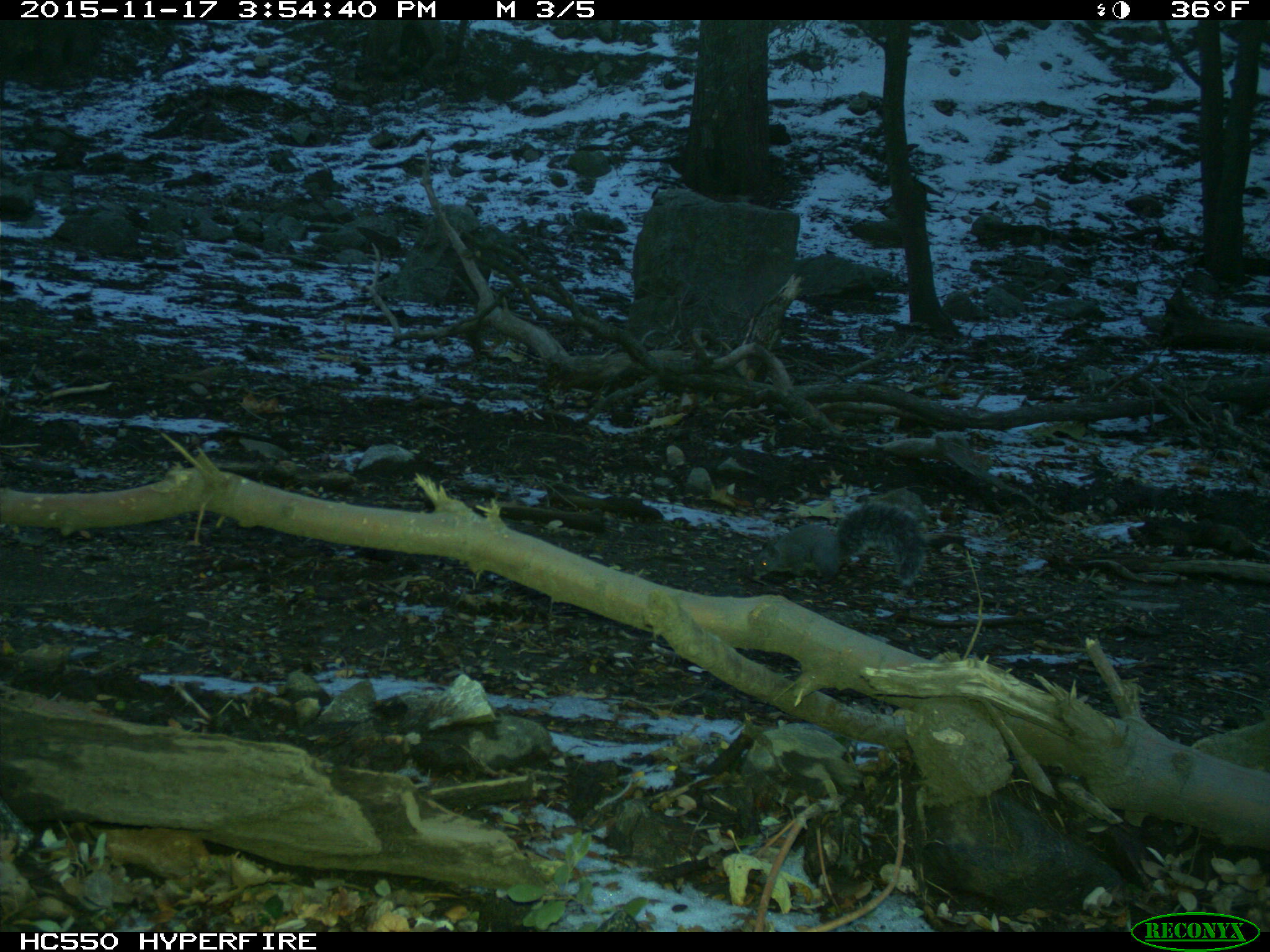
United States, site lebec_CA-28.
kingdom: Animalia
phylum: Chordata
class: Mammalia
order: Rodentia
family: Sciuridae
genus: Sciurus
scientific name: Sciurus carolinensis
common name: eastern gray squirrel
Sciurus carolinensis (eastern gray squirrel).